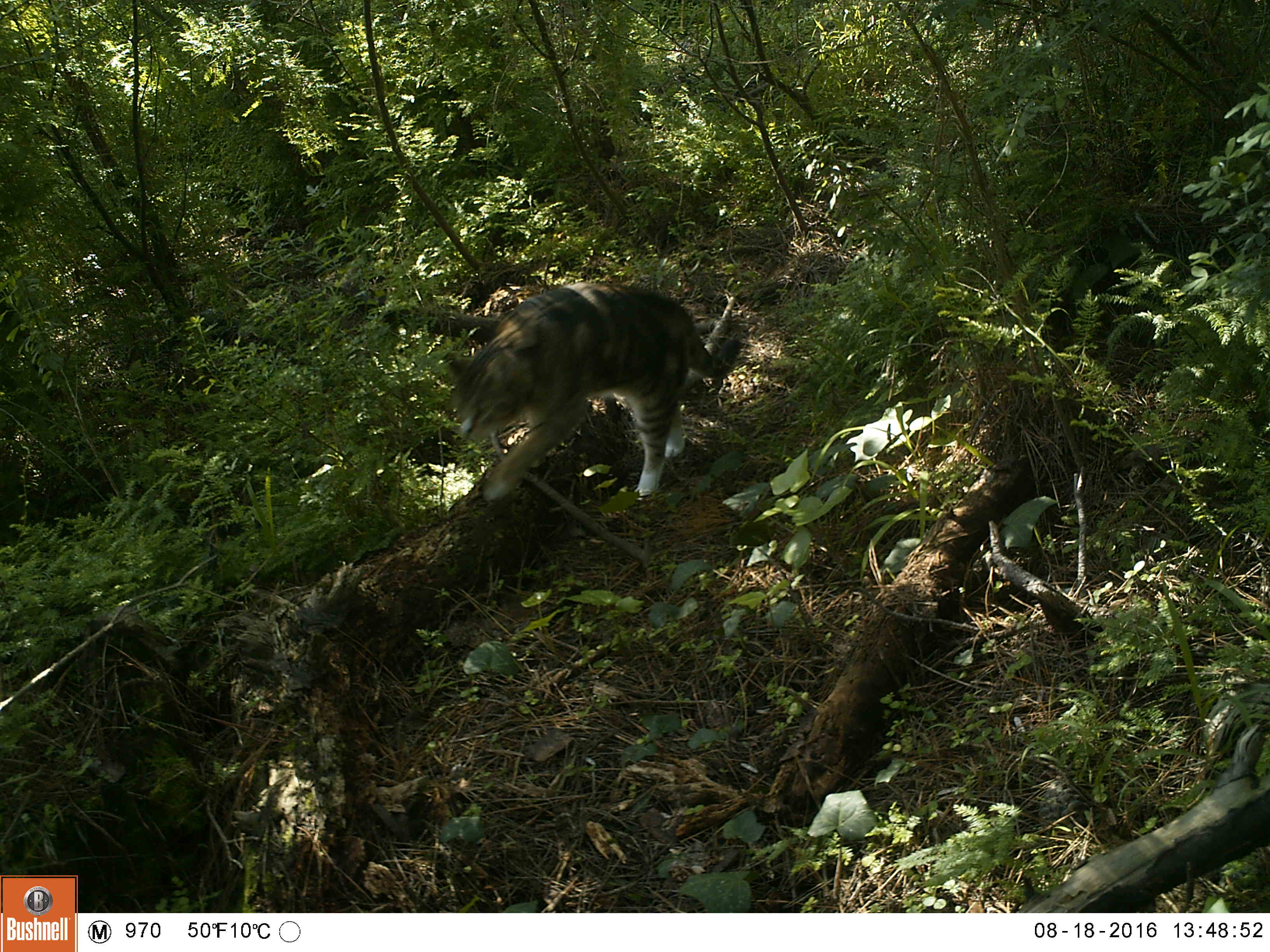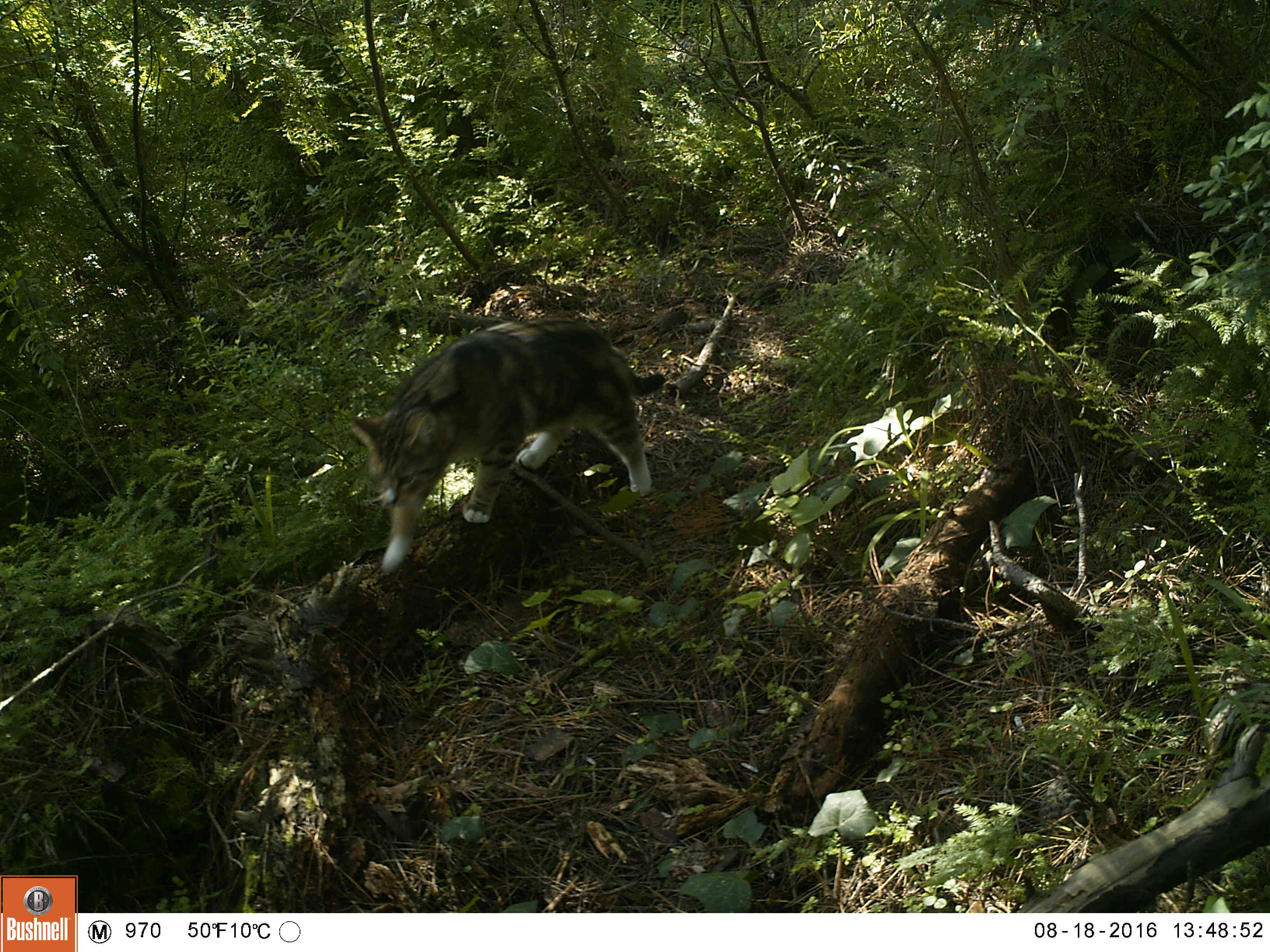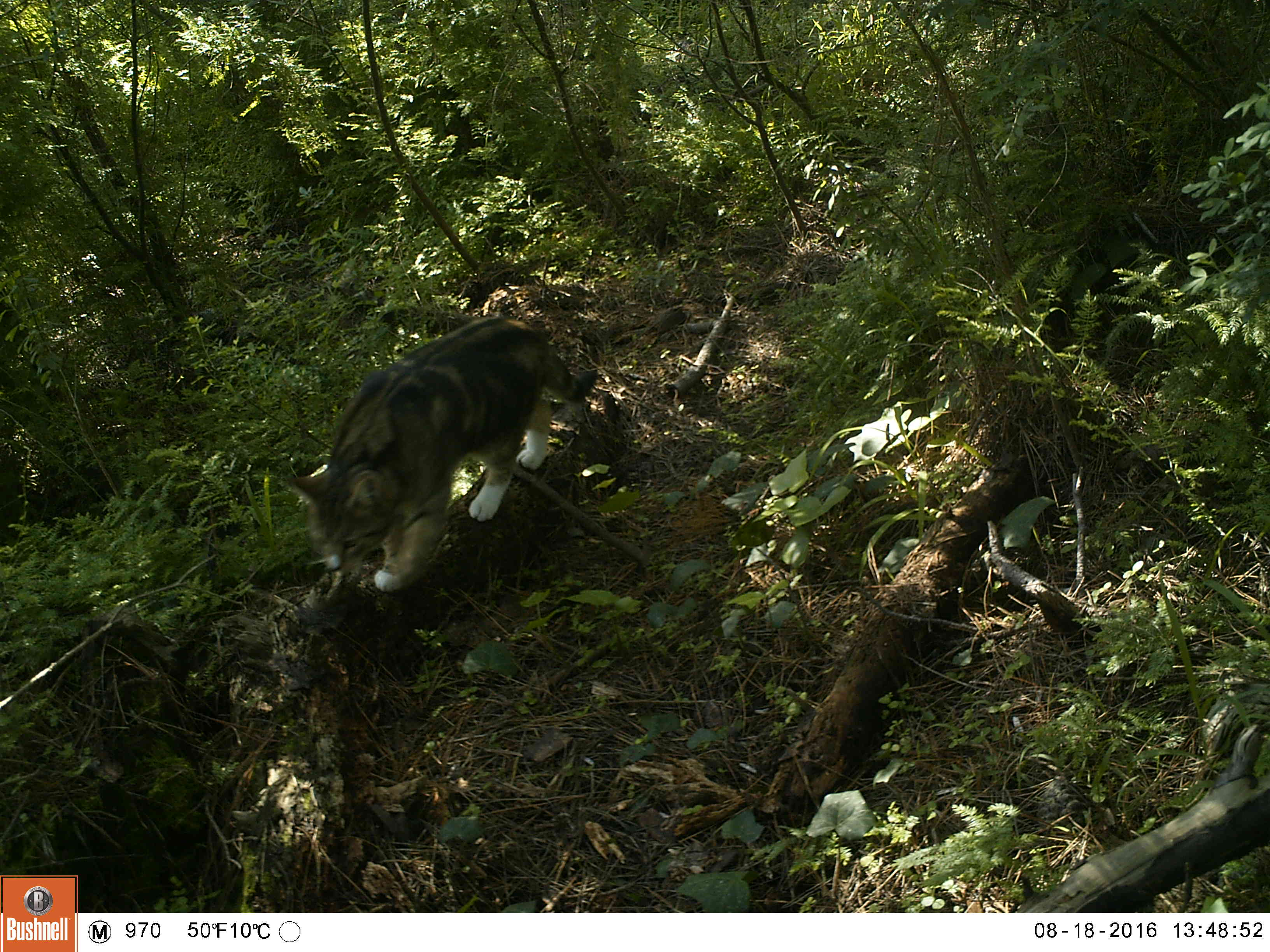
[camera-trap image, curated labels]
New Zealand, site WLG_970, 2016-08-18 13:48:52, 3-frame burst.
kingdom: Animalia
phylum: Chordata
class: Mammalia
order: Carnivora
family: Felidae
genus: Felis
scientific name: Felis catus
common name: domestic cat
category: cat